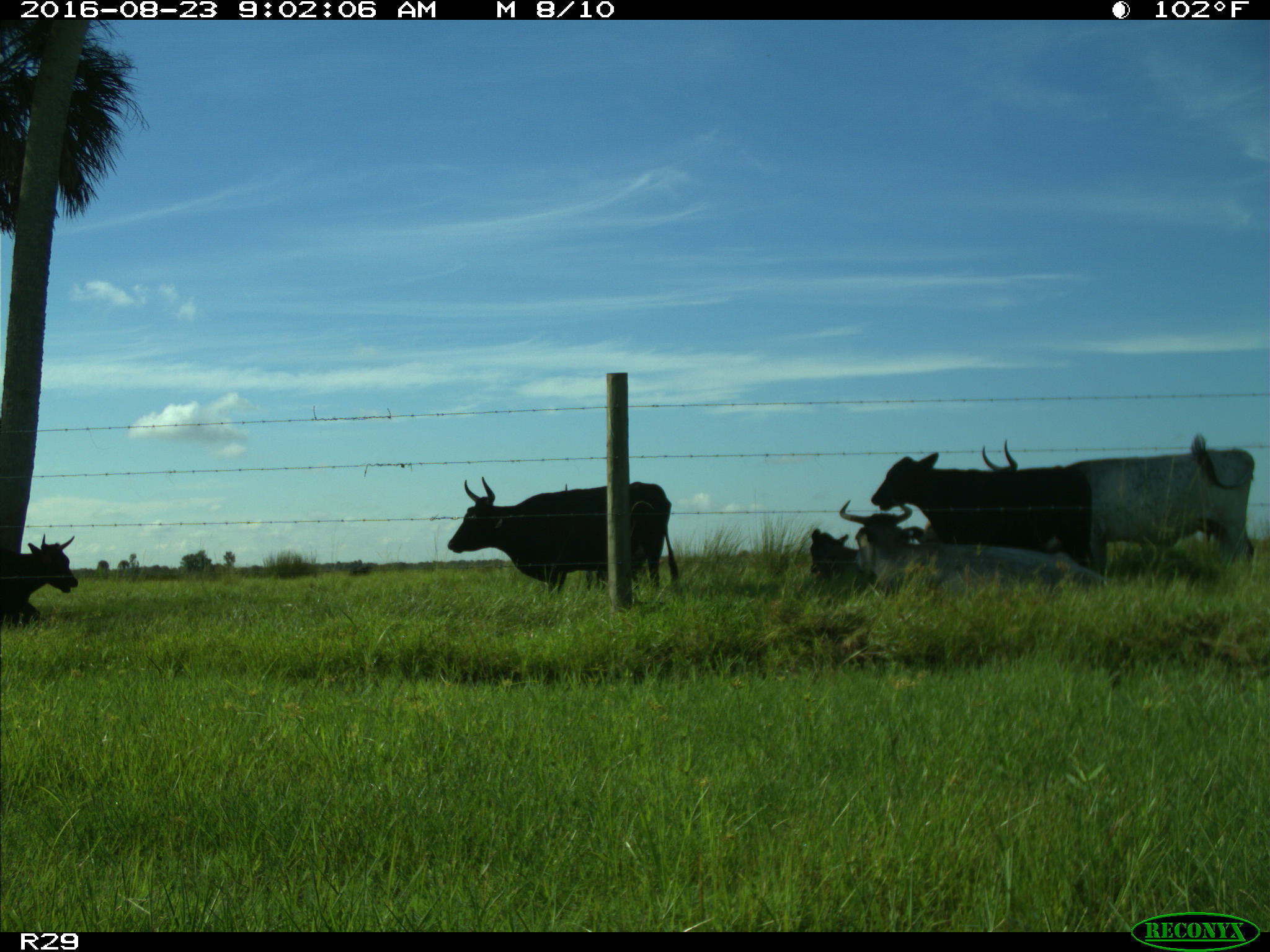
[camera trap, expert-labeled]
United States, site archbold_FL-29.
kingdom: Animalia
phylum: Chordata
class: Mammalia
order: Artiodactyla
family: Bovidae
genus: Bos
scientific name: Bos taurus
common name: domestic cow